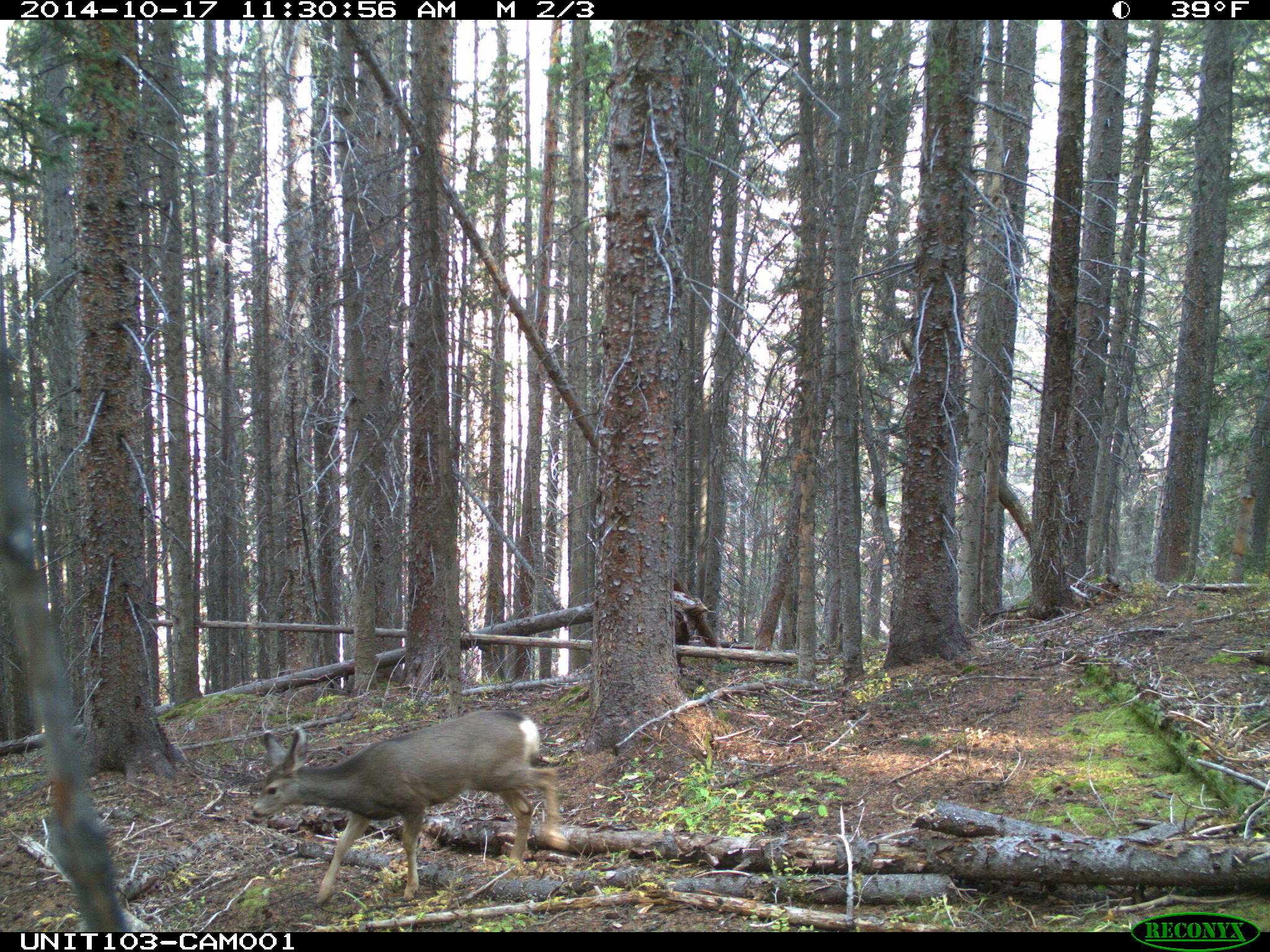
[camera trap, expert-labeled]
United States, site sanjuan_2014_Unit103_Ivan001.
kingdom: Animalia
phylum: Chordata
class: Mammalia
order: Artiodactyla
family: Cervidae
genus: Odocoileus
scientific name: Odocoileus hemionus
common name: mule deer